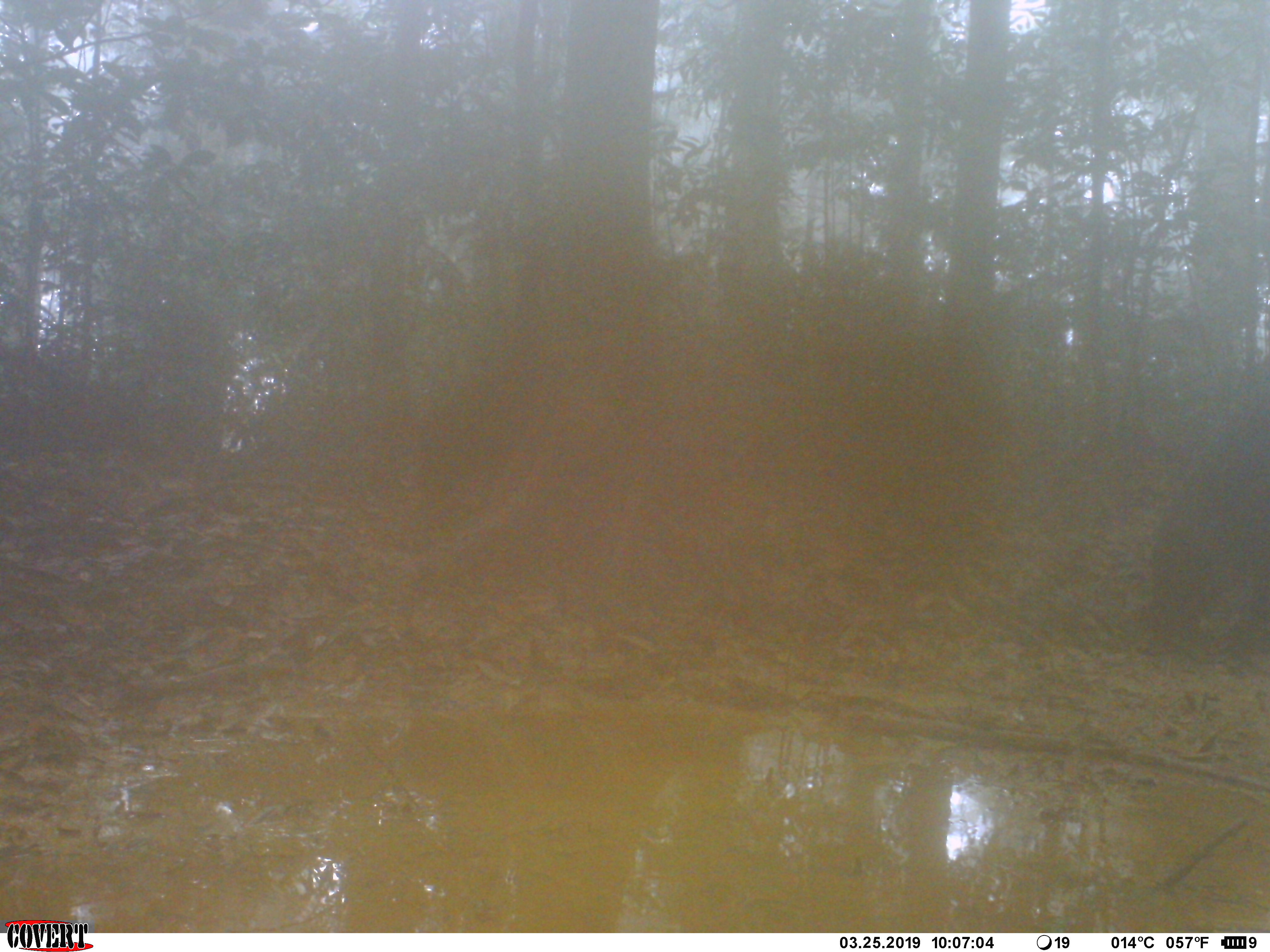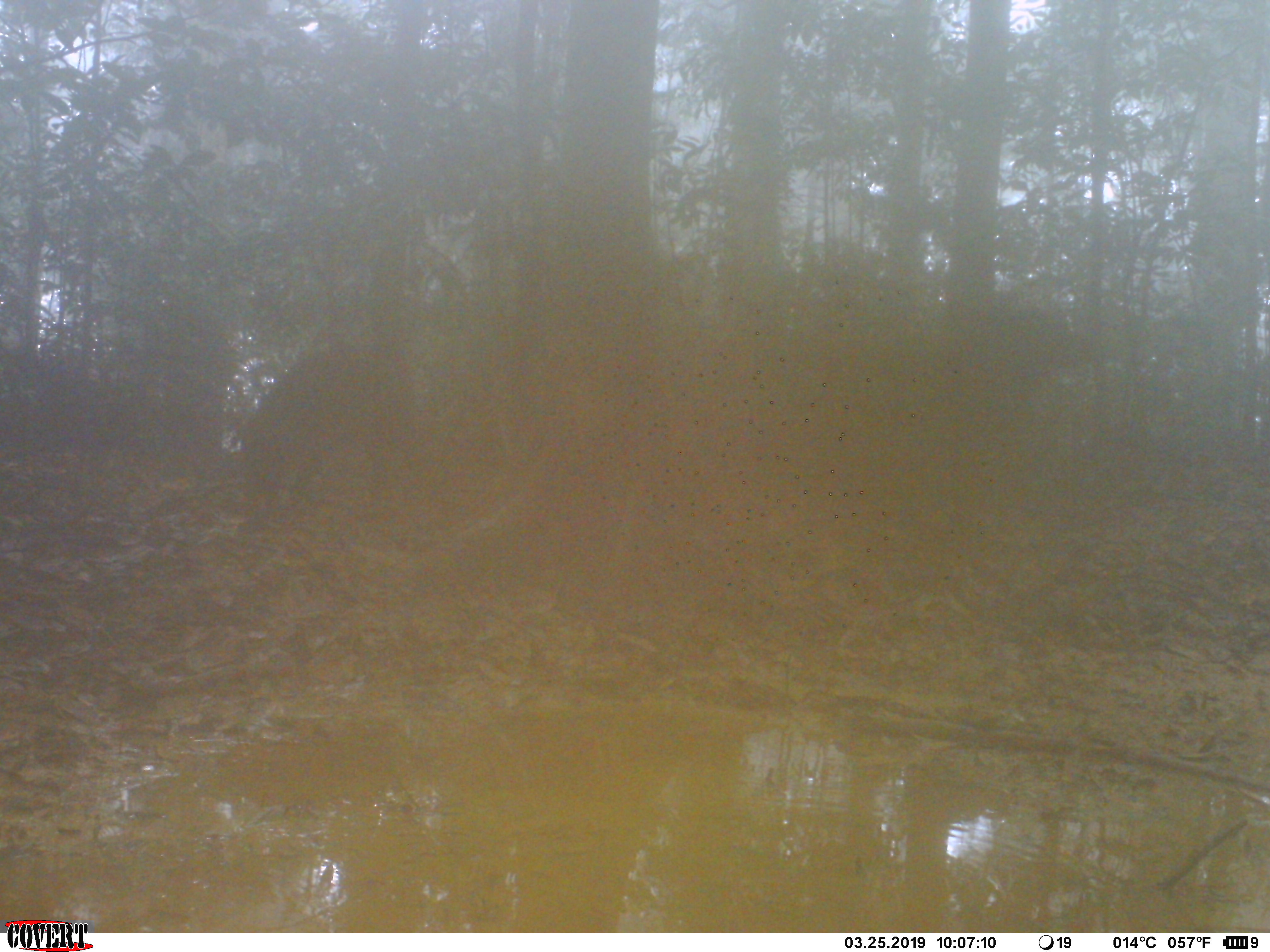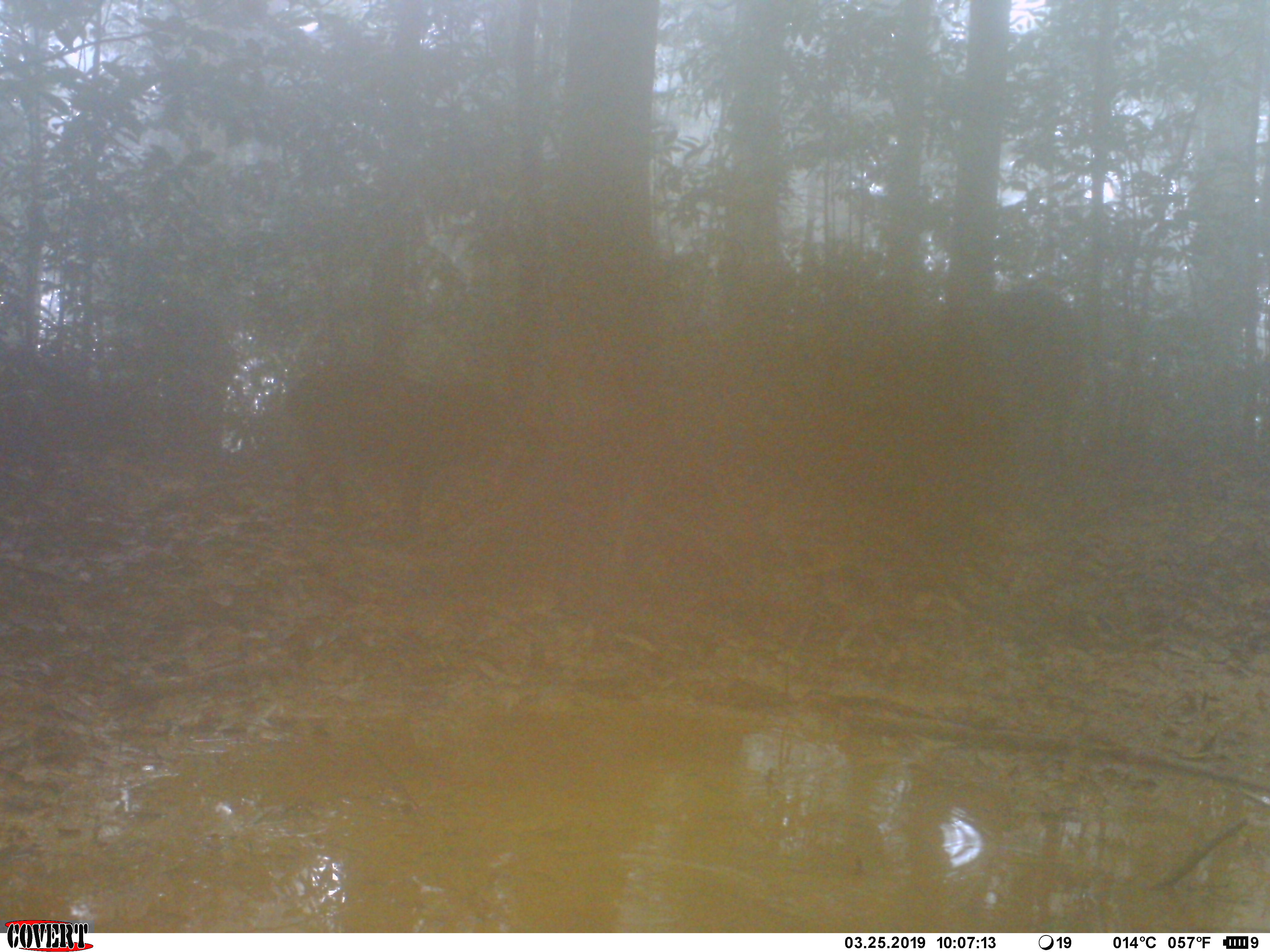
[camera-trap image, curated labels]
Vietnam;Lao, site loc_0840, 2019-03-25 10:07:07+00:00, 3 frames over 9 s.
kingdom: Animalia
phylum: Chordata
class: Mammalia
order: Artiodactyla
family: Suidae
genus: Sus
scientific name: Sus scrofa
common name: eurasian wild pig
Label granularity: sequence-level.